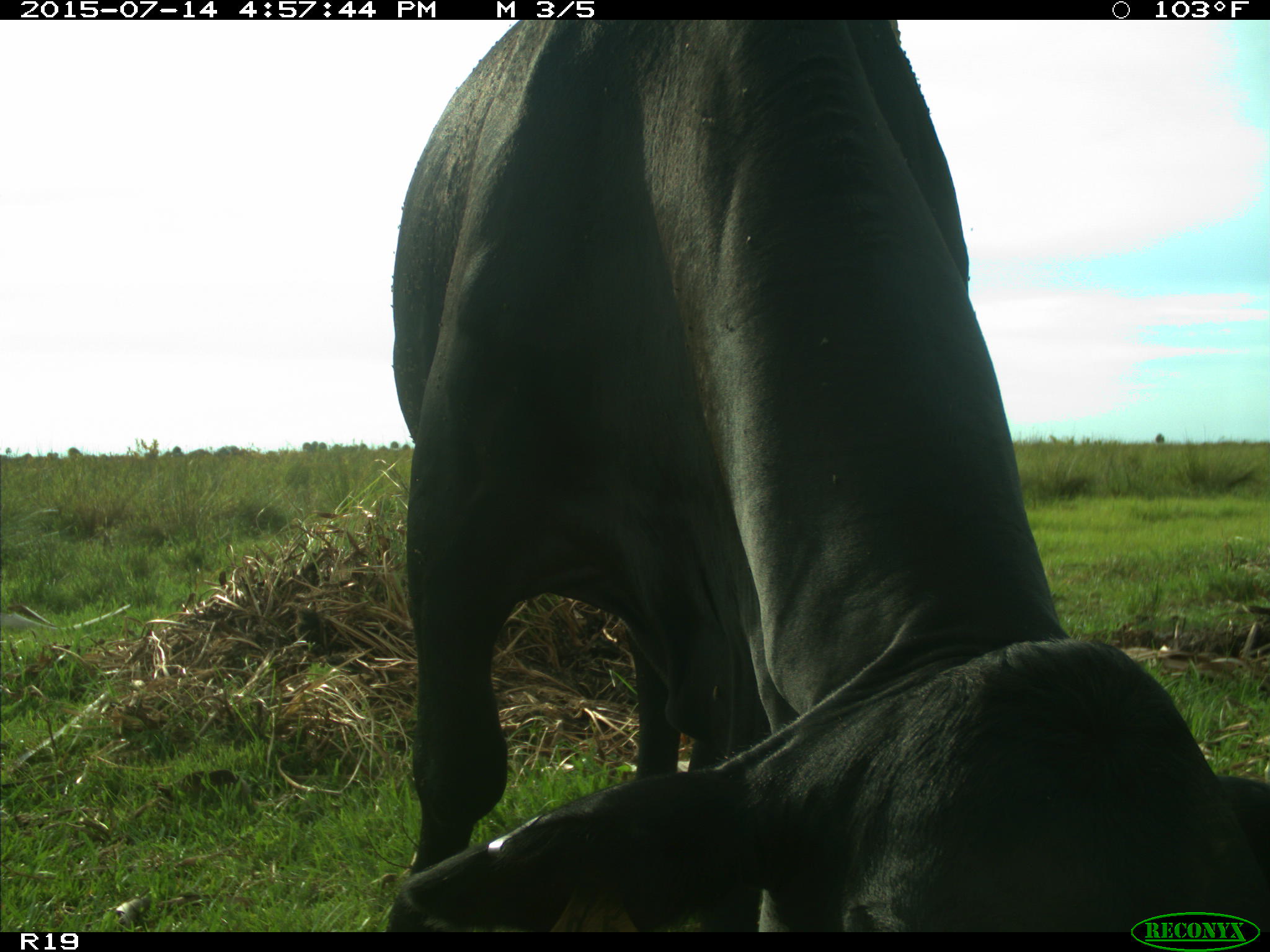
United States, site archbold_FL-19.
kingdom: Animalia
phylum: Chordata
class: Mammalia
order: Artiodactyla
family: Bovidae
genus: Bos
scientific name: Bos taurus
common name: domestic cow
Bos taurus (domestic cow).